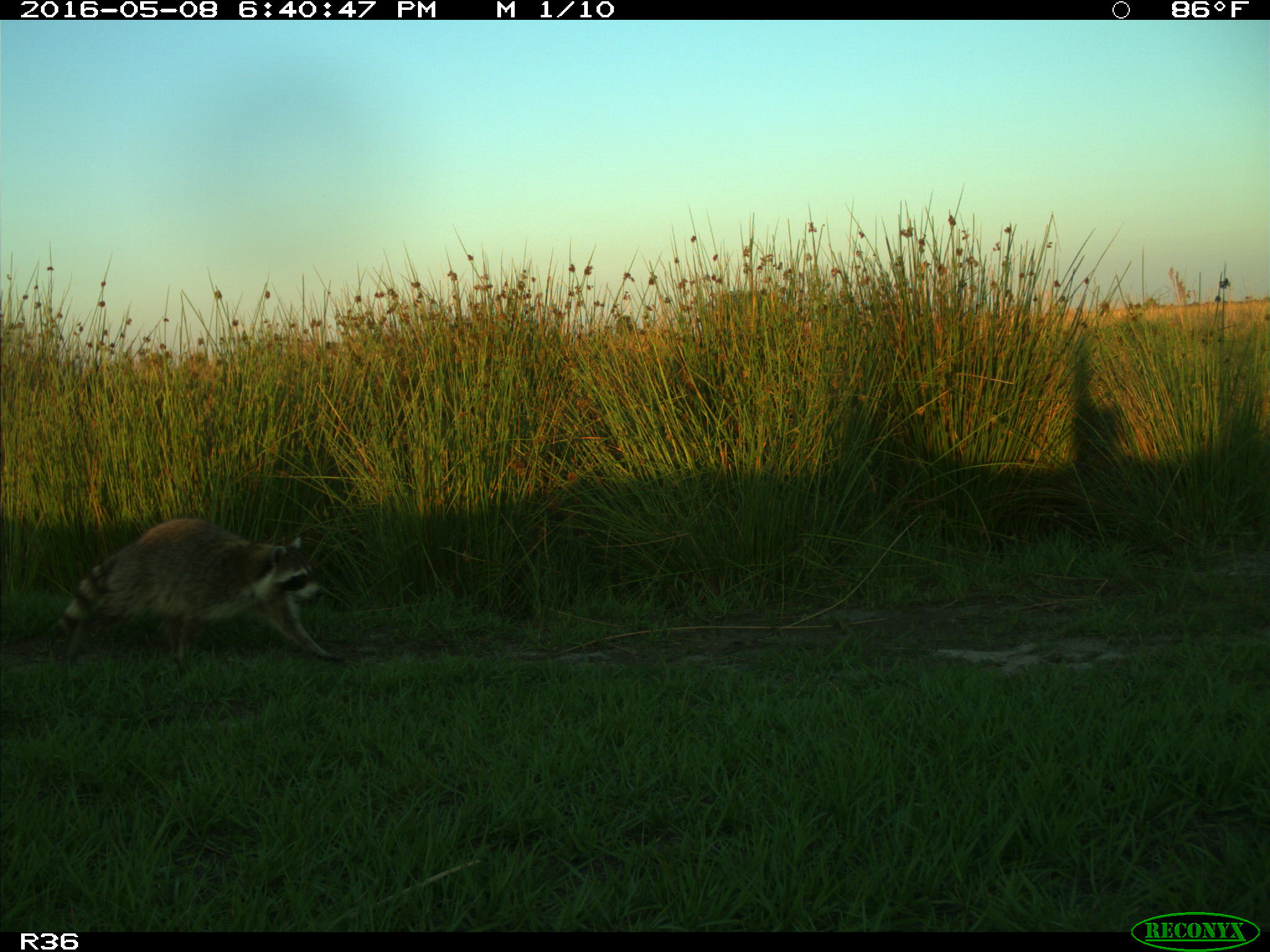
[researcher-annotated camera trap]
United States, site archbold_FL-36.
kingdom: Animalia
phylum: Chordata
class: Mammalia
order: Carnivora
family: Procyonidae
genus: Procyon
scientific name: Procyon lotor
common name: common raccoon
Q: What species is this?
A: Procyon lotor (common raccoon).